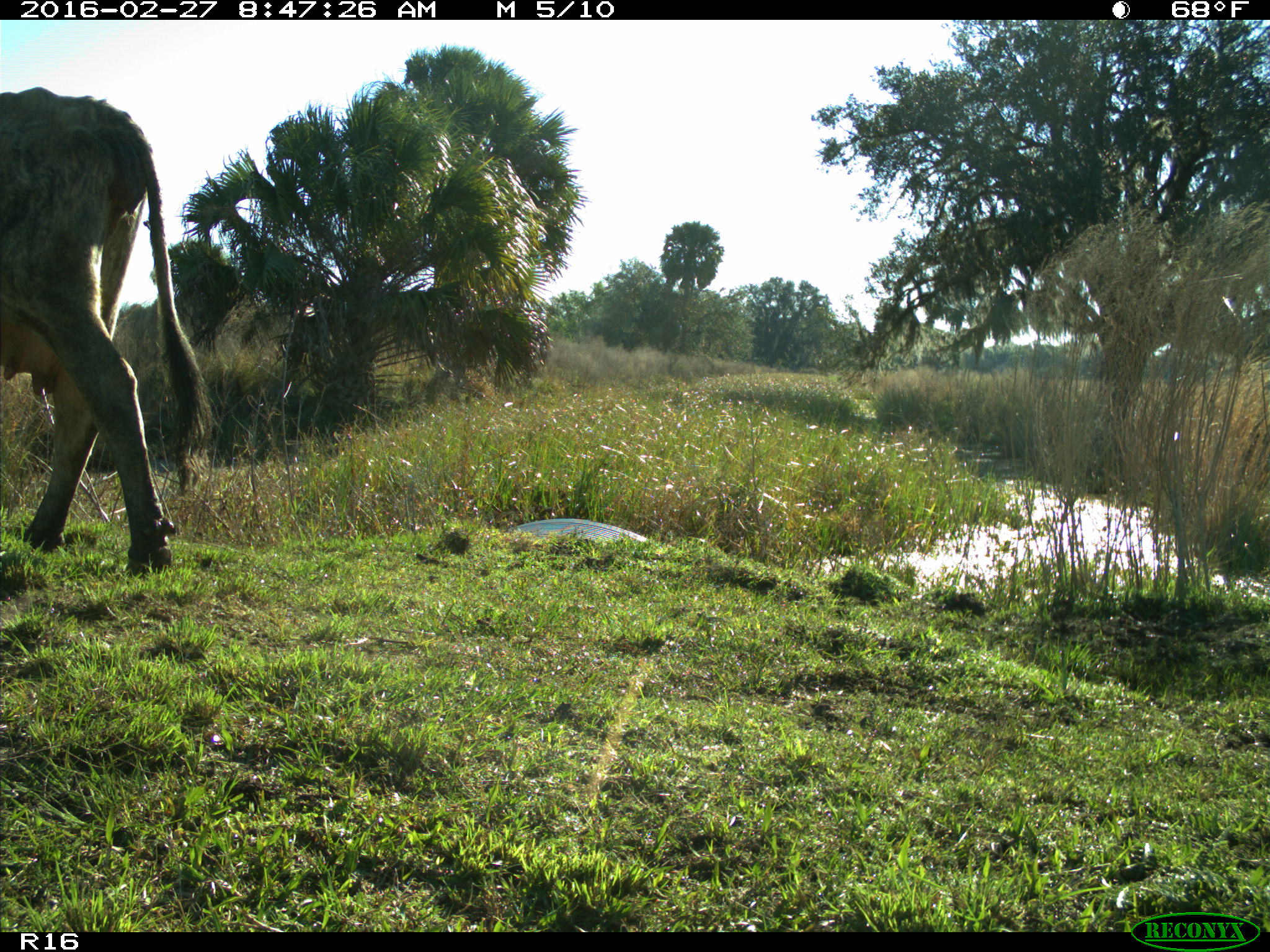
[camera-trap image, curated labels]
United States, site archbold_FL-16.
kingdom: Animalia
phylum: Chordata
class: Mammalia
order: Artiodactyla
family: Bovidae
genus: Bos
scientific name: Bos taurus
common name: domestic cow